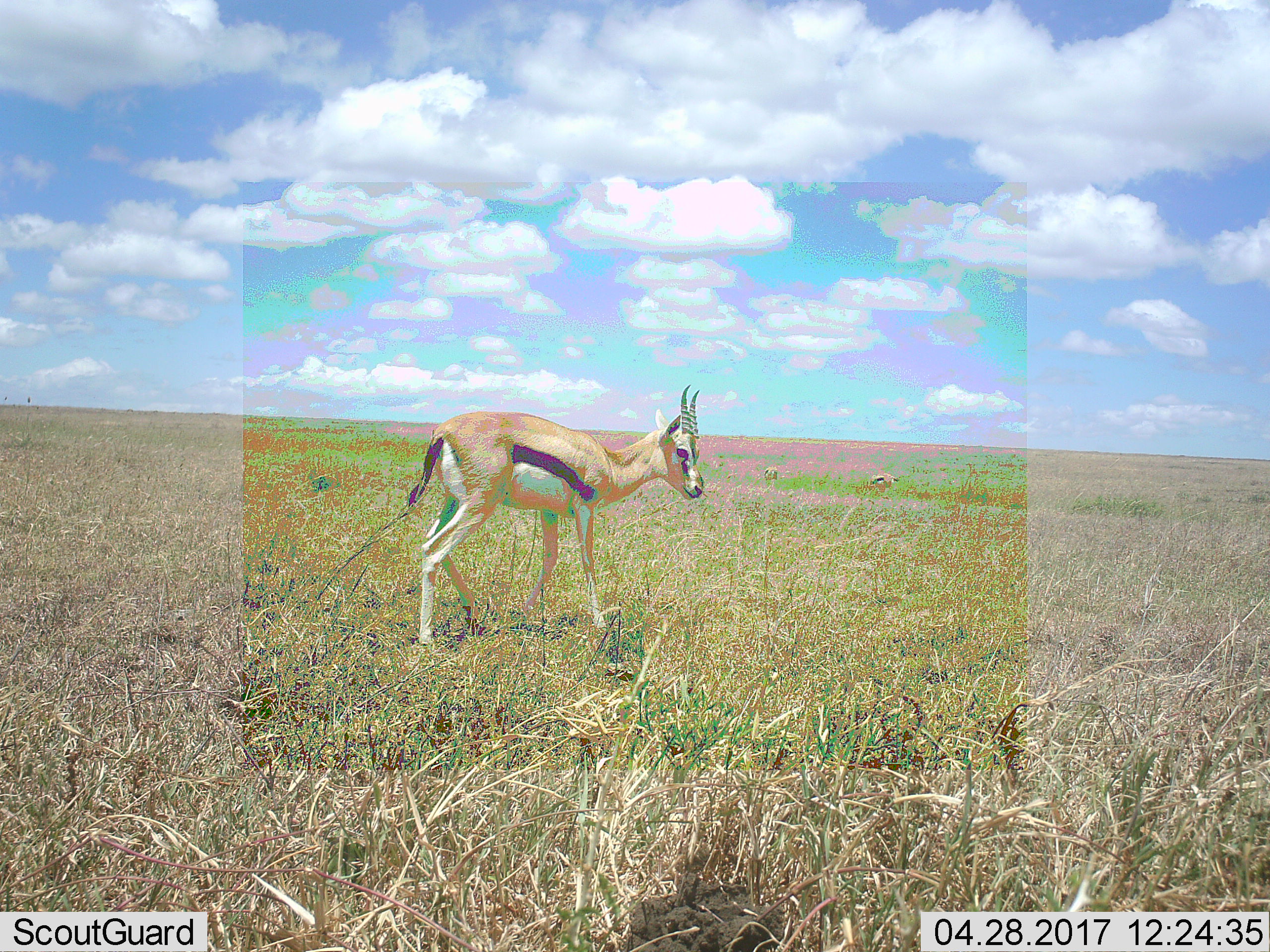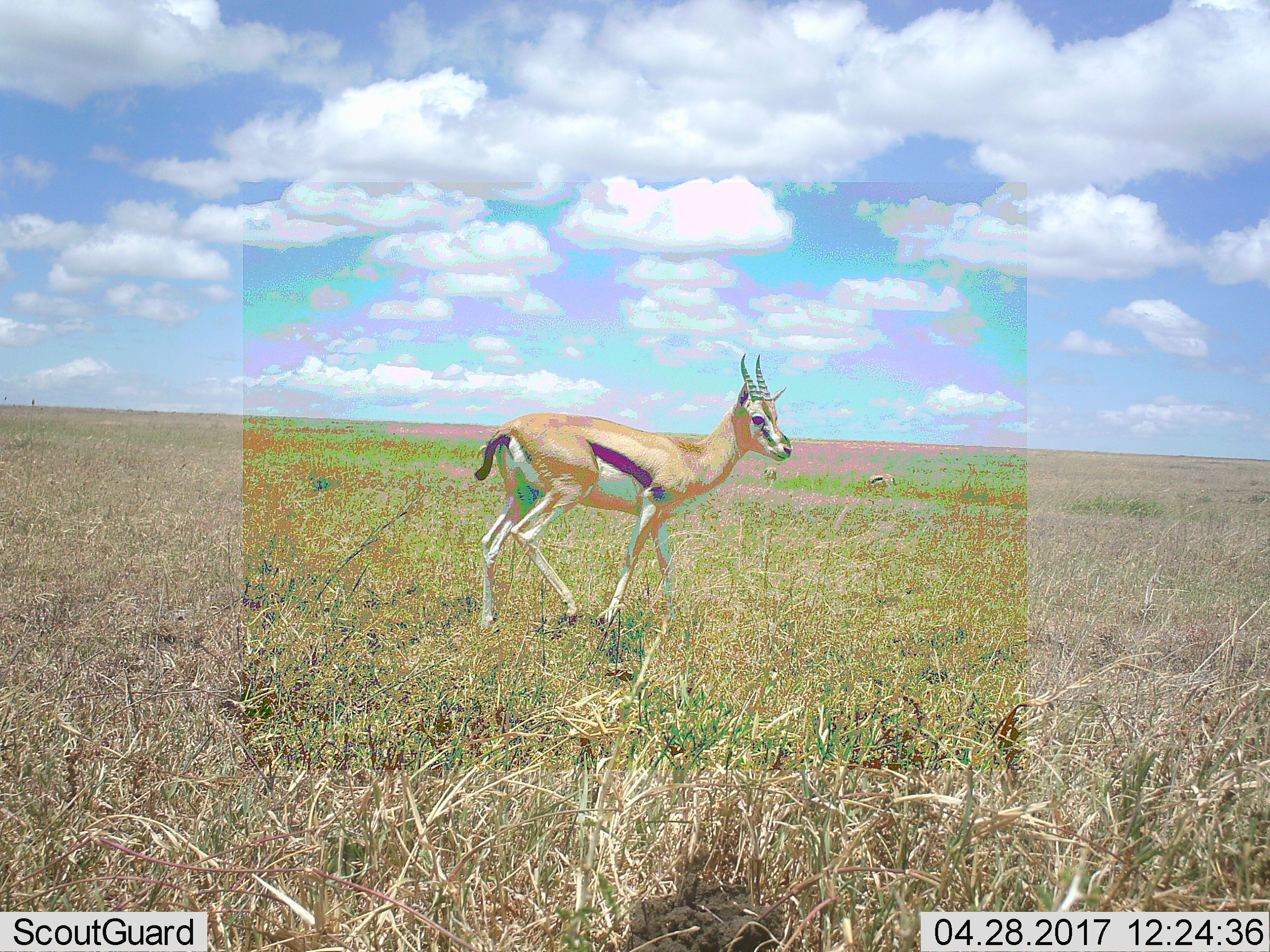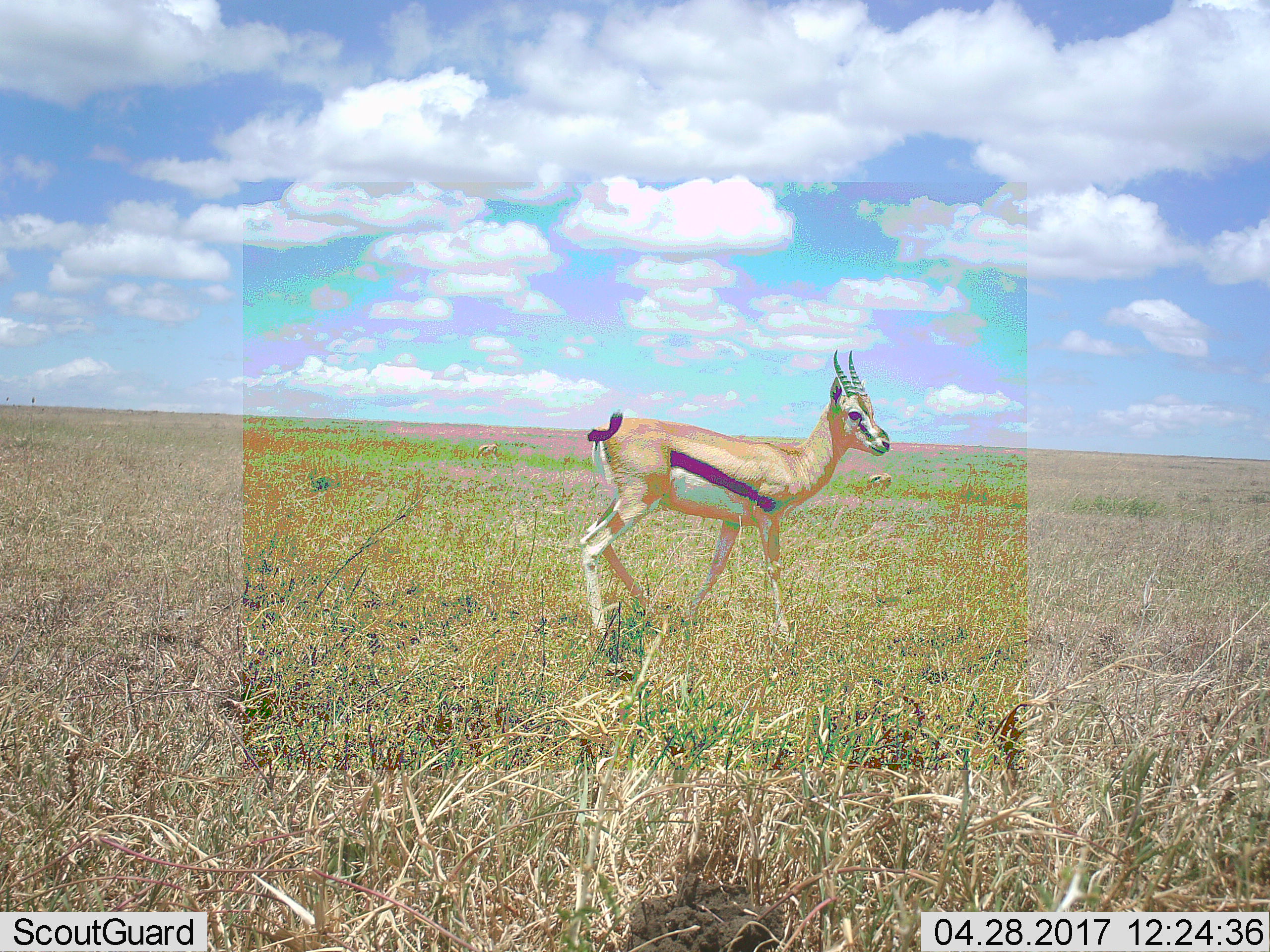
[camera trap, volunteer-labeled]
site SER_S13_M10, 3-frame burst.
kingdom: Animalia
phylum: Chordata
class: Mammalia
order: Artiodactyla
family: Bovidae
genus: Eudorcas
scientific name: Eudorcas thomsonii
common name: thomson's gazelle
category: gazellethomsons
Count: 3.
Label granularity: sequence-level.